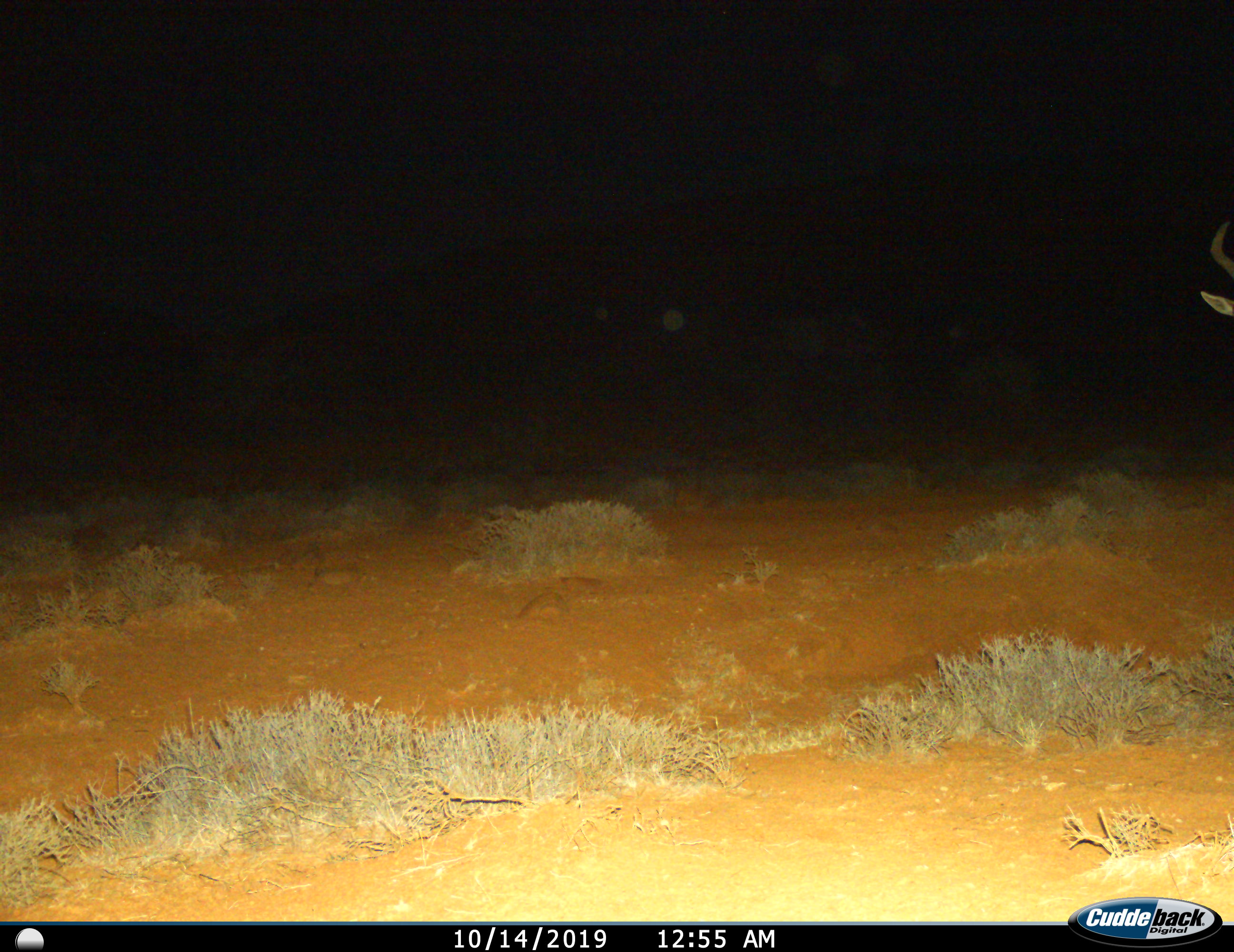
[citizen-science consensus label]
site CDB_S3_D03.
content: unidentified animal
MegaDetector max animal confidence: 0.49